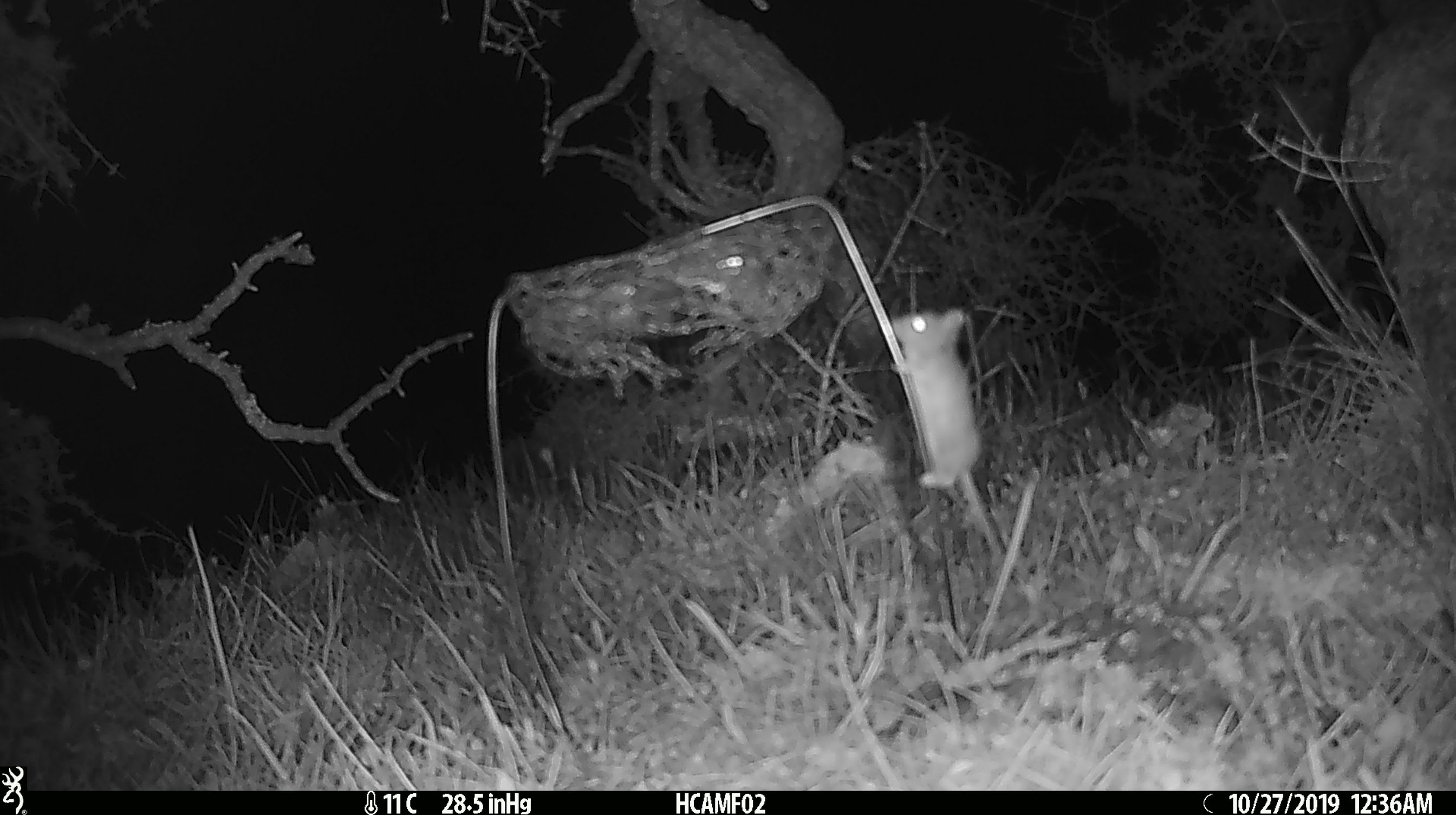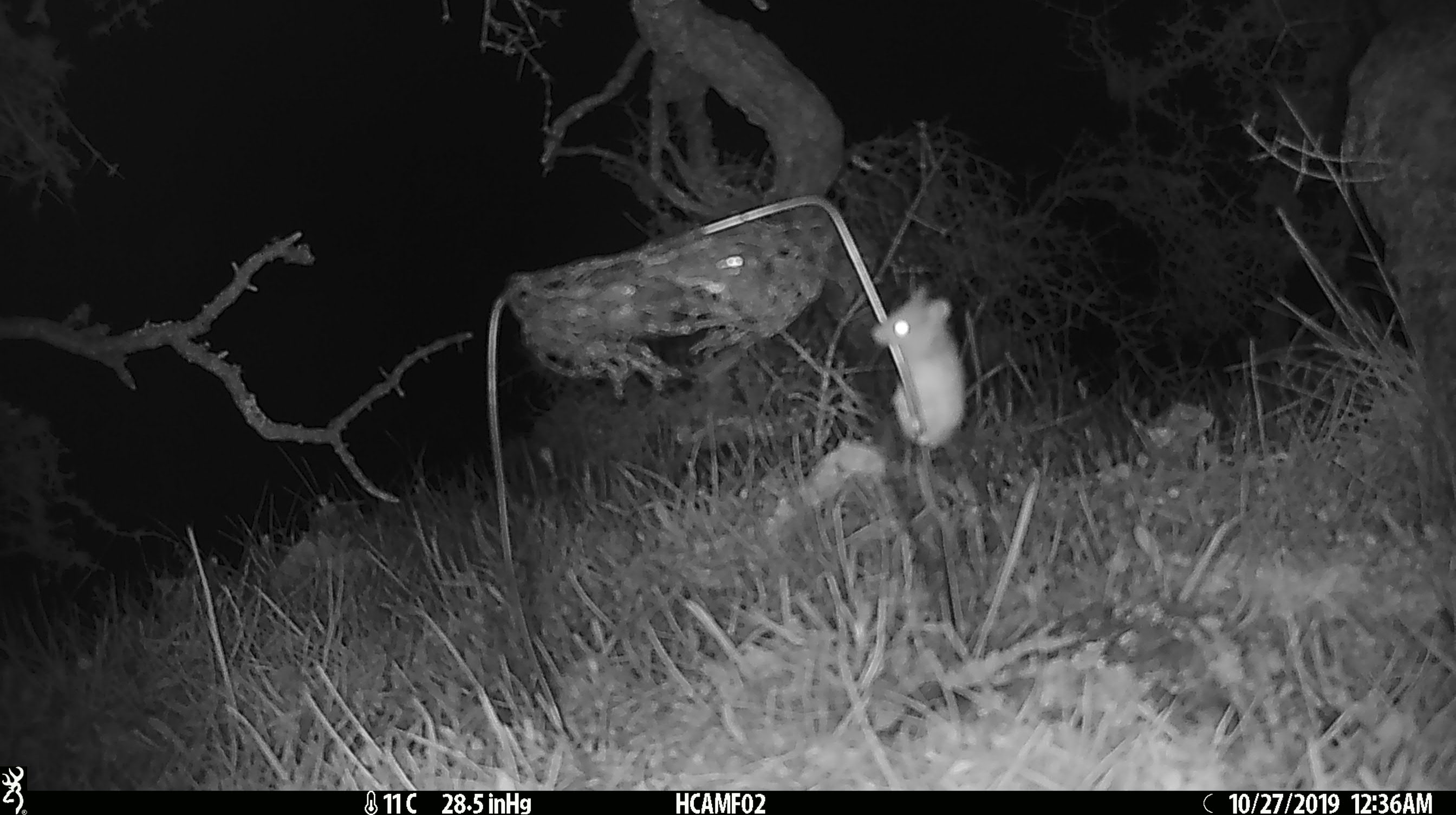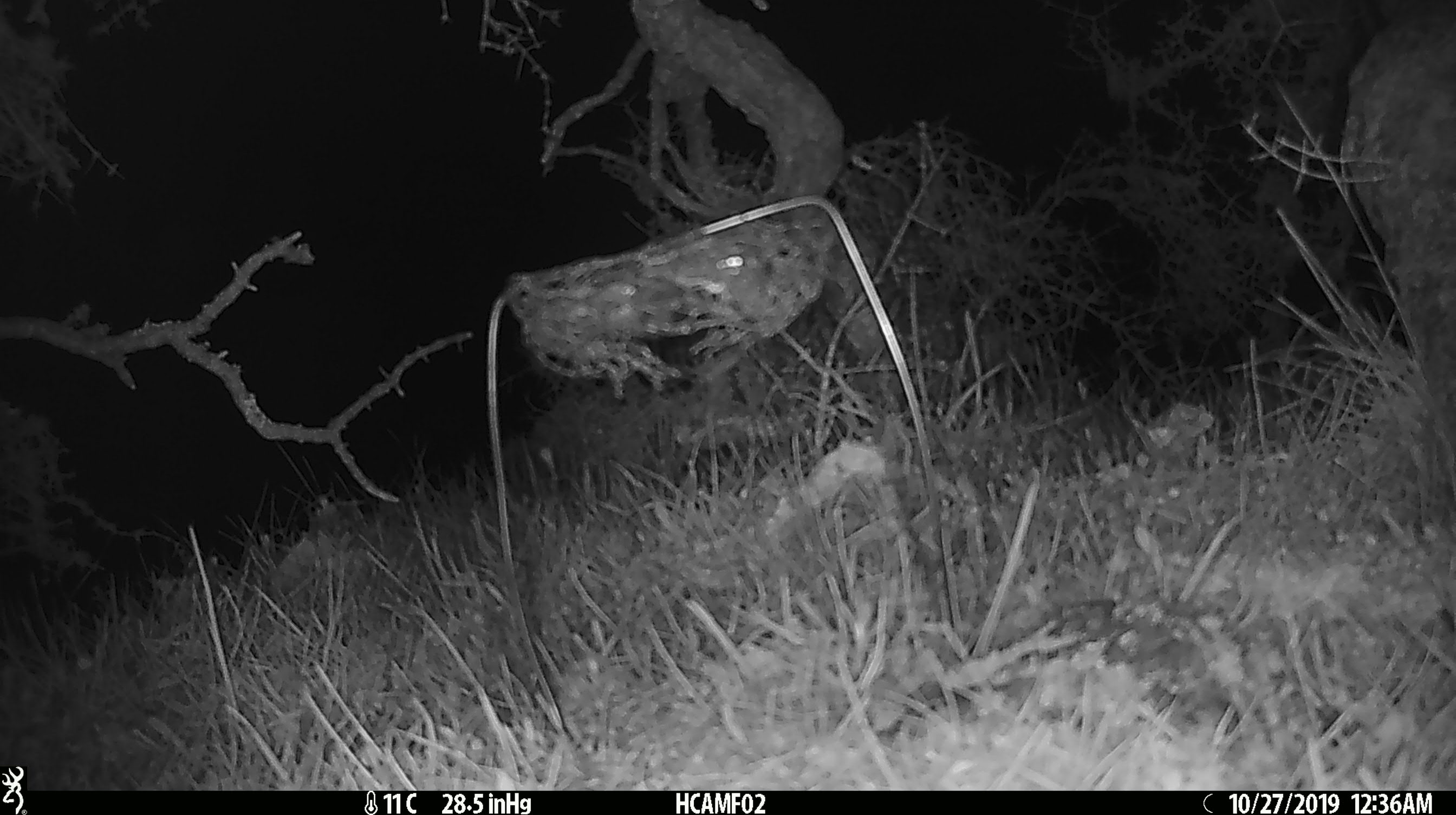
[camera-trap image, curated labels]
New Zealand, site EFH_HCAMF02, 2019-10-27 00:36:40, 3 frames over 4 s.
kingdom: Animalia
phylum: Chordata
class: Mammalia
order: Rodentia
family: Muridae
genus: Mus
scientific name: Mus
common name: mouse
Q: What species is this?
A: Mouse (Mus).